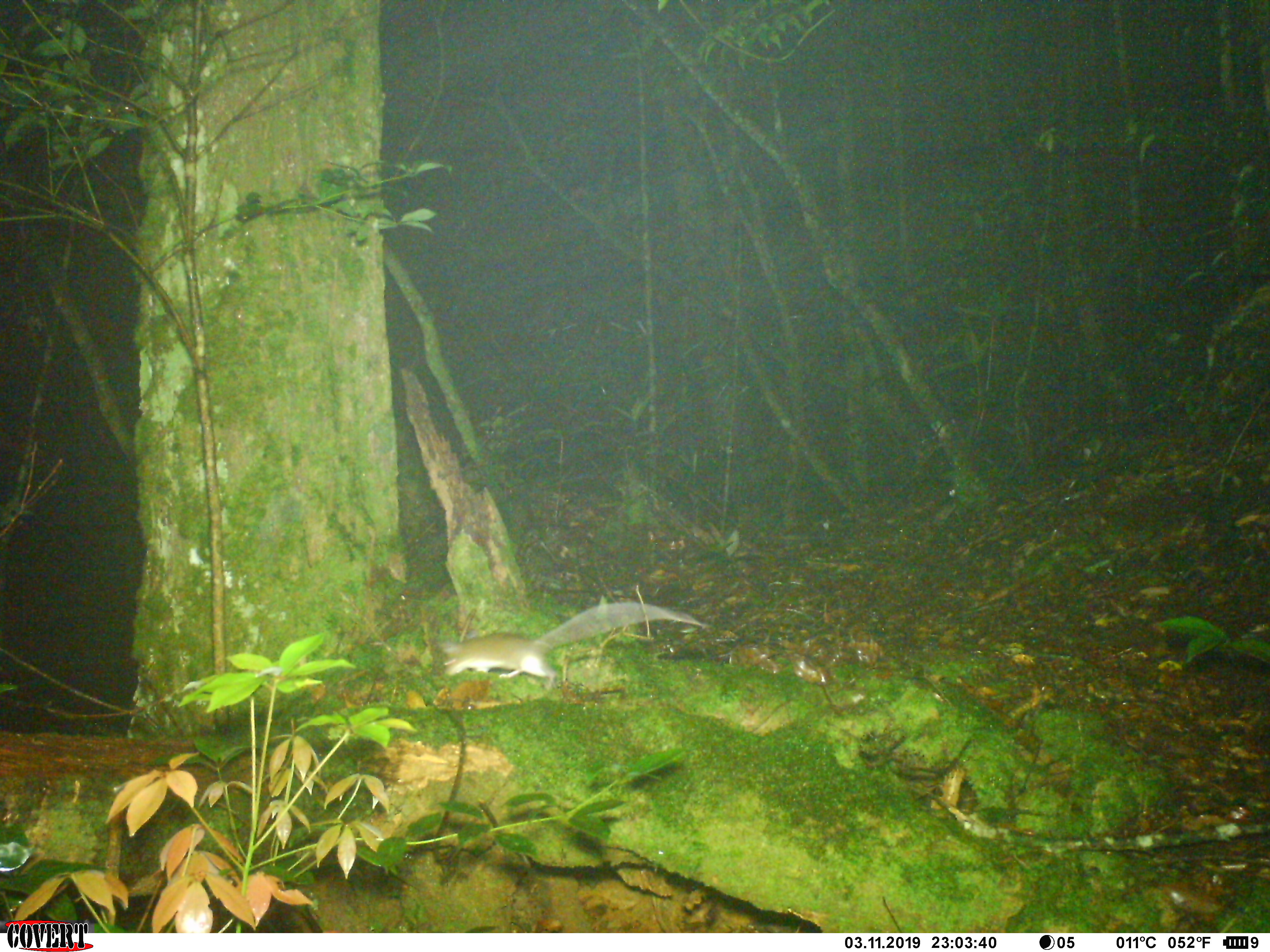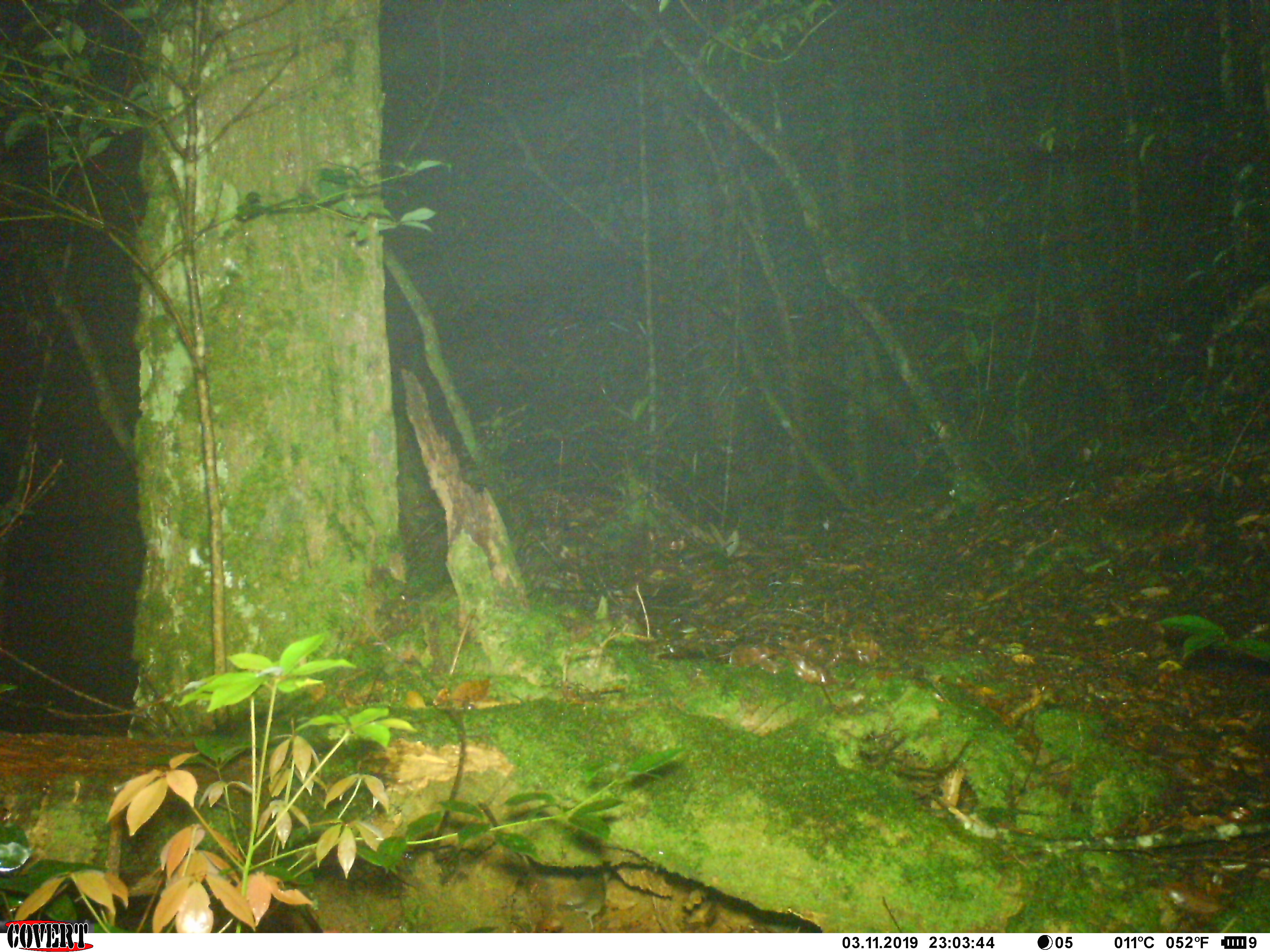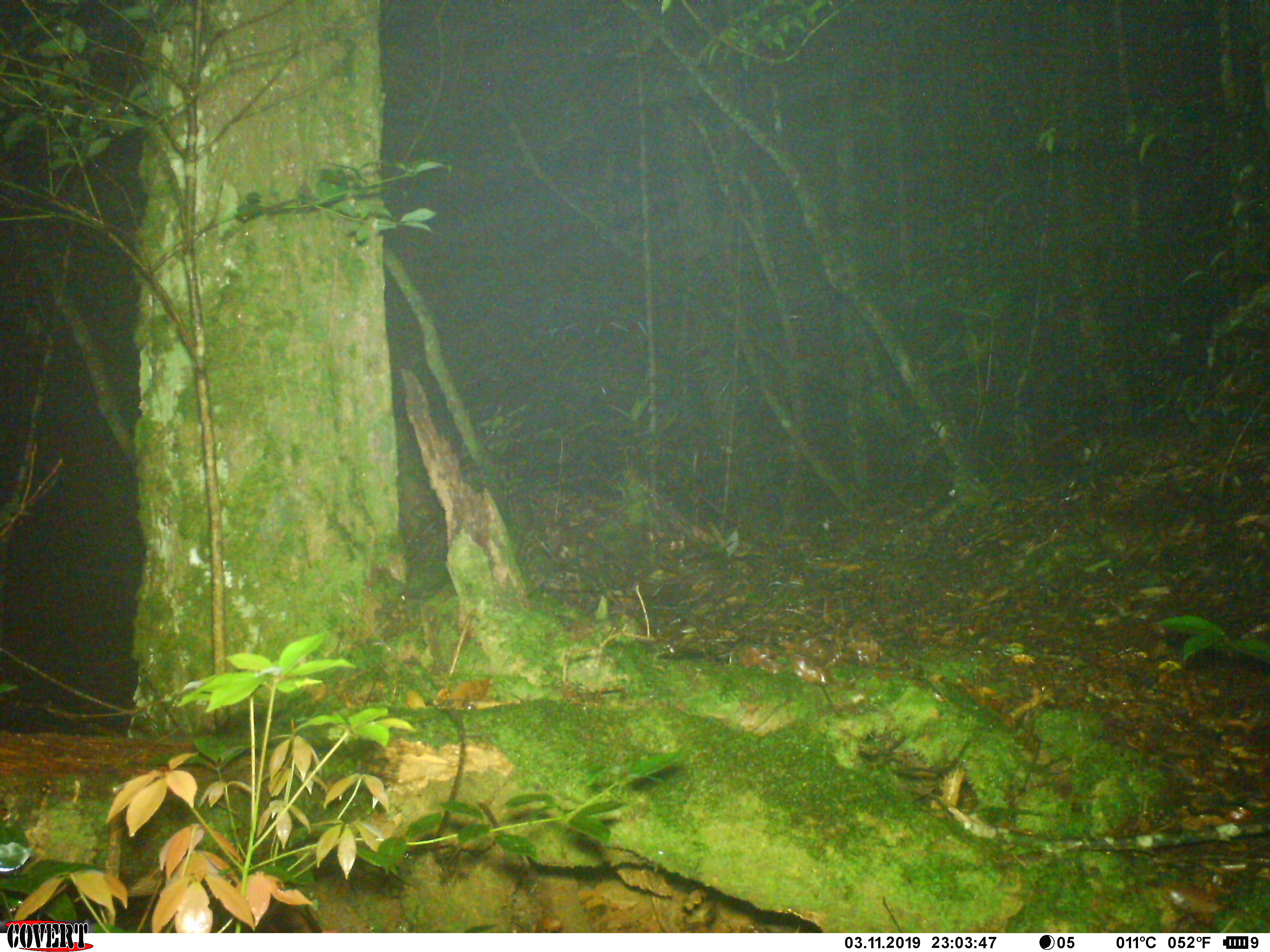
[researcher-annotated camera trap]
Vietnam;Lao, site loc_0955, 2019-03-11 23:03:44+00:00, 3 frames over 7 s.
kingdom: Animalia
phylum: Chordata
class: Mammalia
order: Rodentia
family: Muridae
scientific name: Muridae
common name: old-world mice and rats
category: unidentified murid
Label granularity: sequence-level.